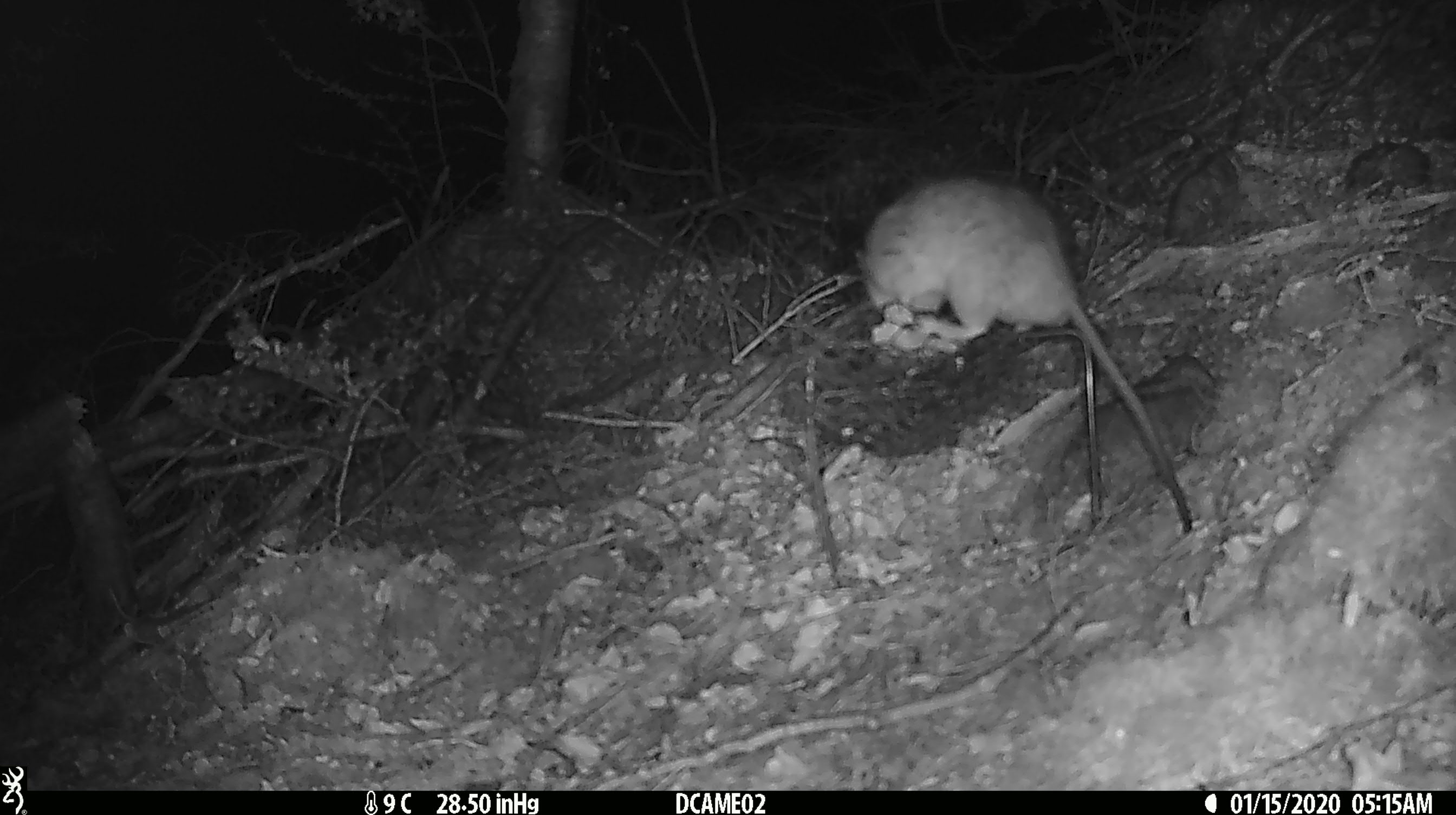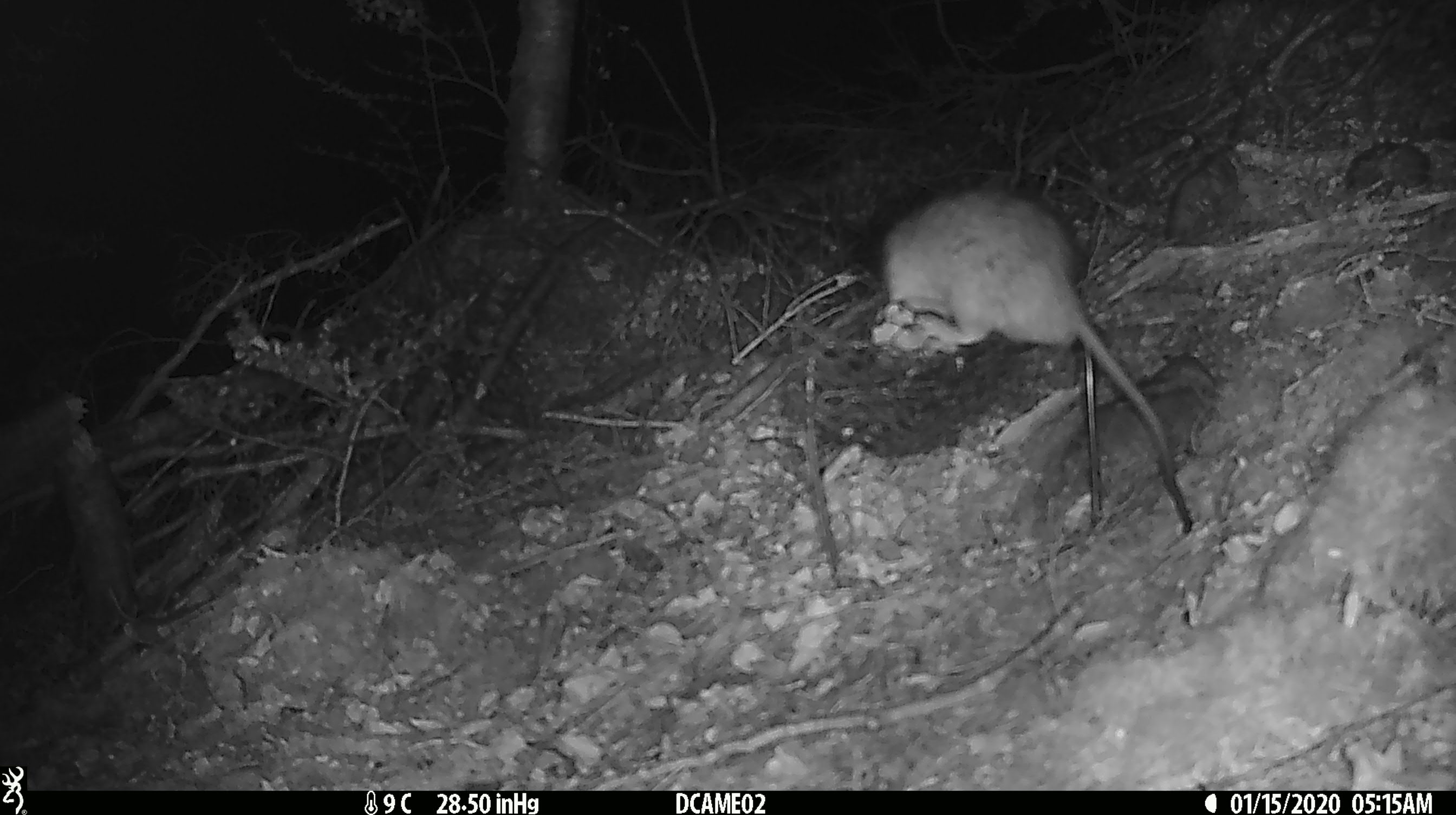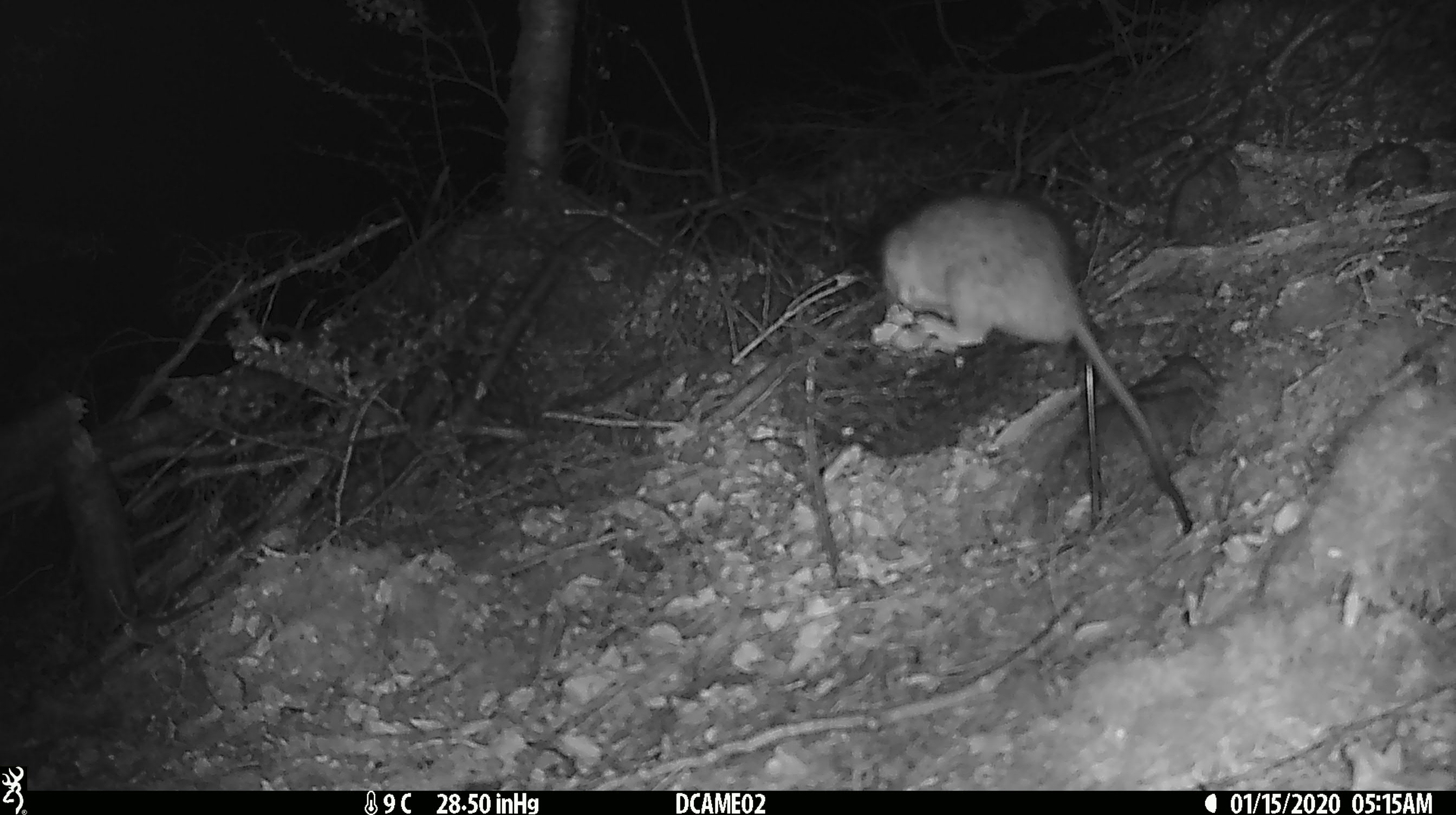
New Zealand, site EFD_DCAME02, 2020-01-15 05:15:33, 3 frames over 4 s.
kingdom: Animalia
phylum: Chordata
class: Mammalia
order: Rodentia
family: Muridae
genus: Rattus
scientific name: Rattus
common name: rat